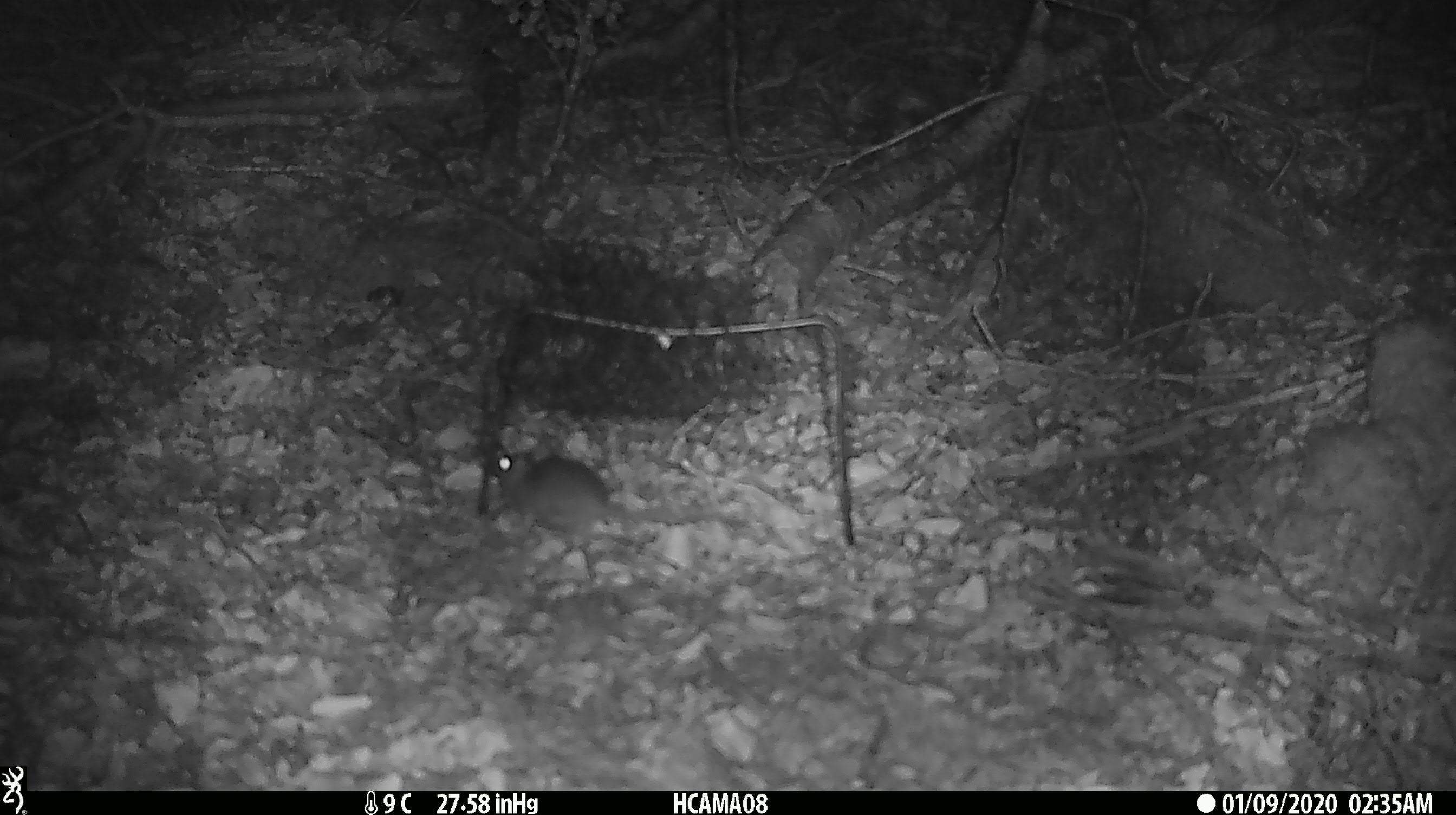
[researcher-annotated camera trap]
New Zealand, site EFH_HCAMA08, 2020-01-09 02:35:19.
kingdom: Animalia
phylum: Chordata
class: Mammalia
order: Rodentia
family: Muridae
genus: Mus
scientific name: Mus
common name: mouse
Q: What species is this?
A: Mouse (Mus).